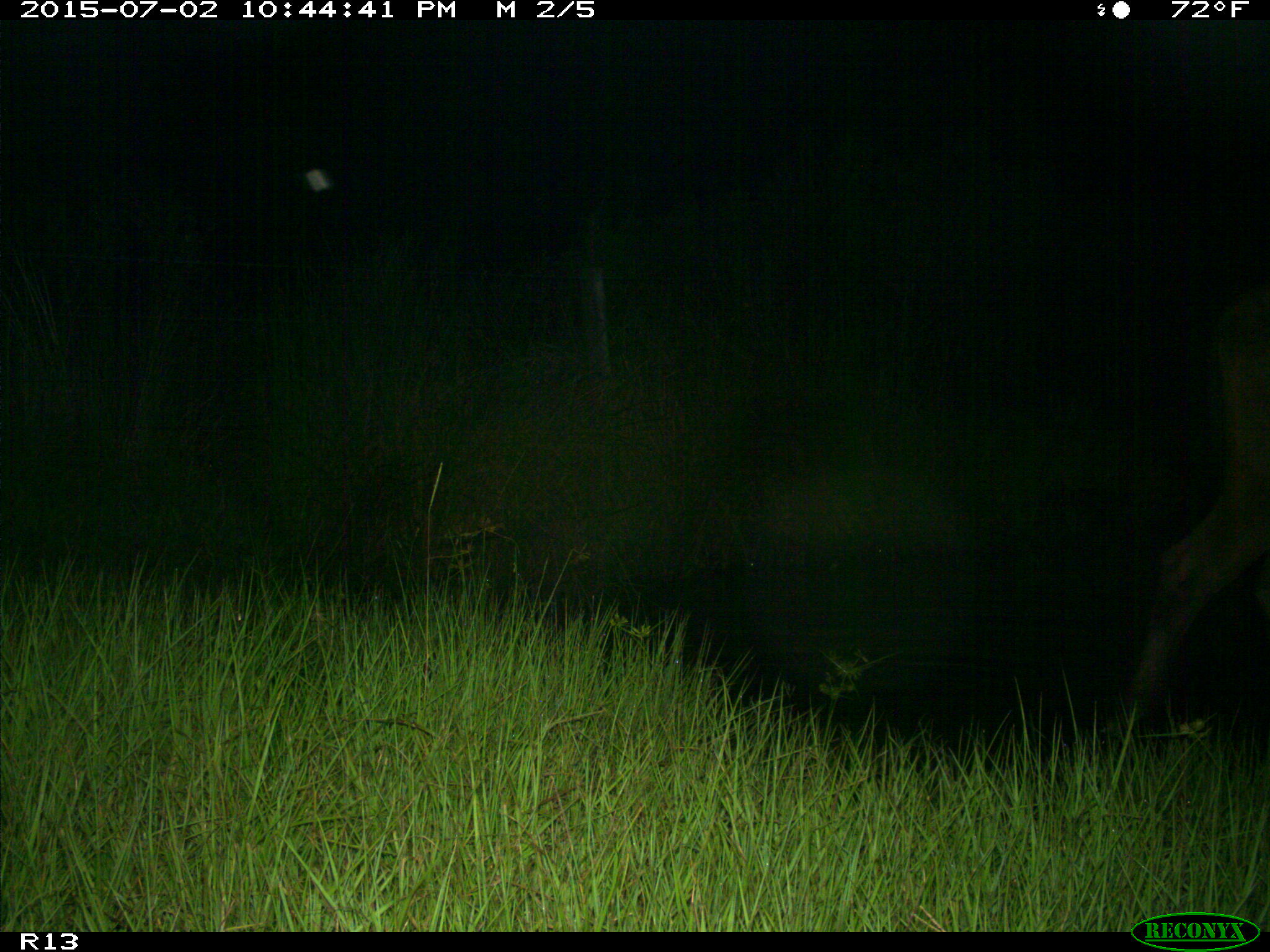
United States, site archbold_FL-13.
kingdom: Animalia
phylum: Chordata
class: Mammalia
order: Artiodactyla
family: Bovidae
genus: Bos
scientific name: Bos taurus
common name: domestic cow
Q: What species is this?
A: Bos taurus (domestic cow).